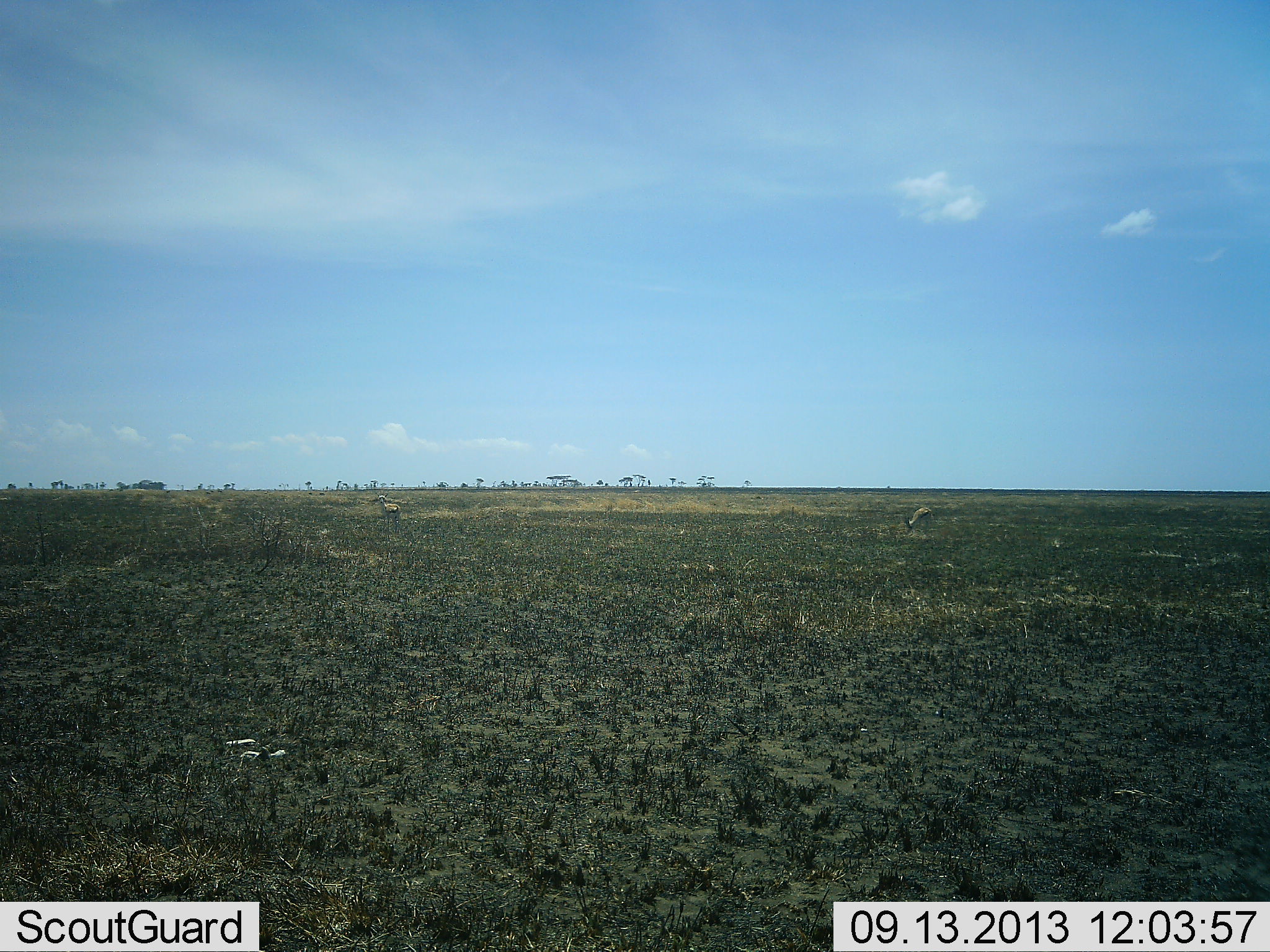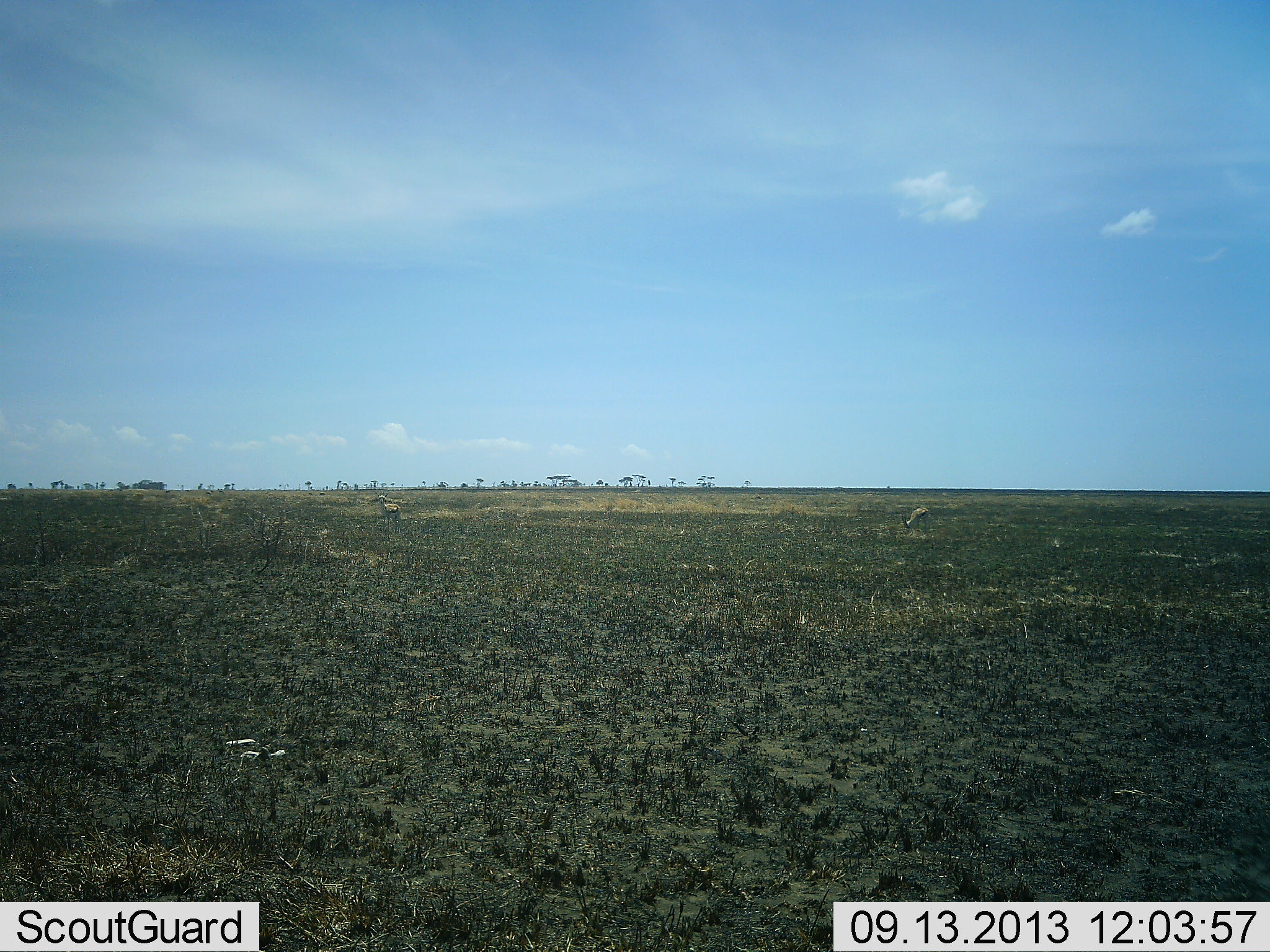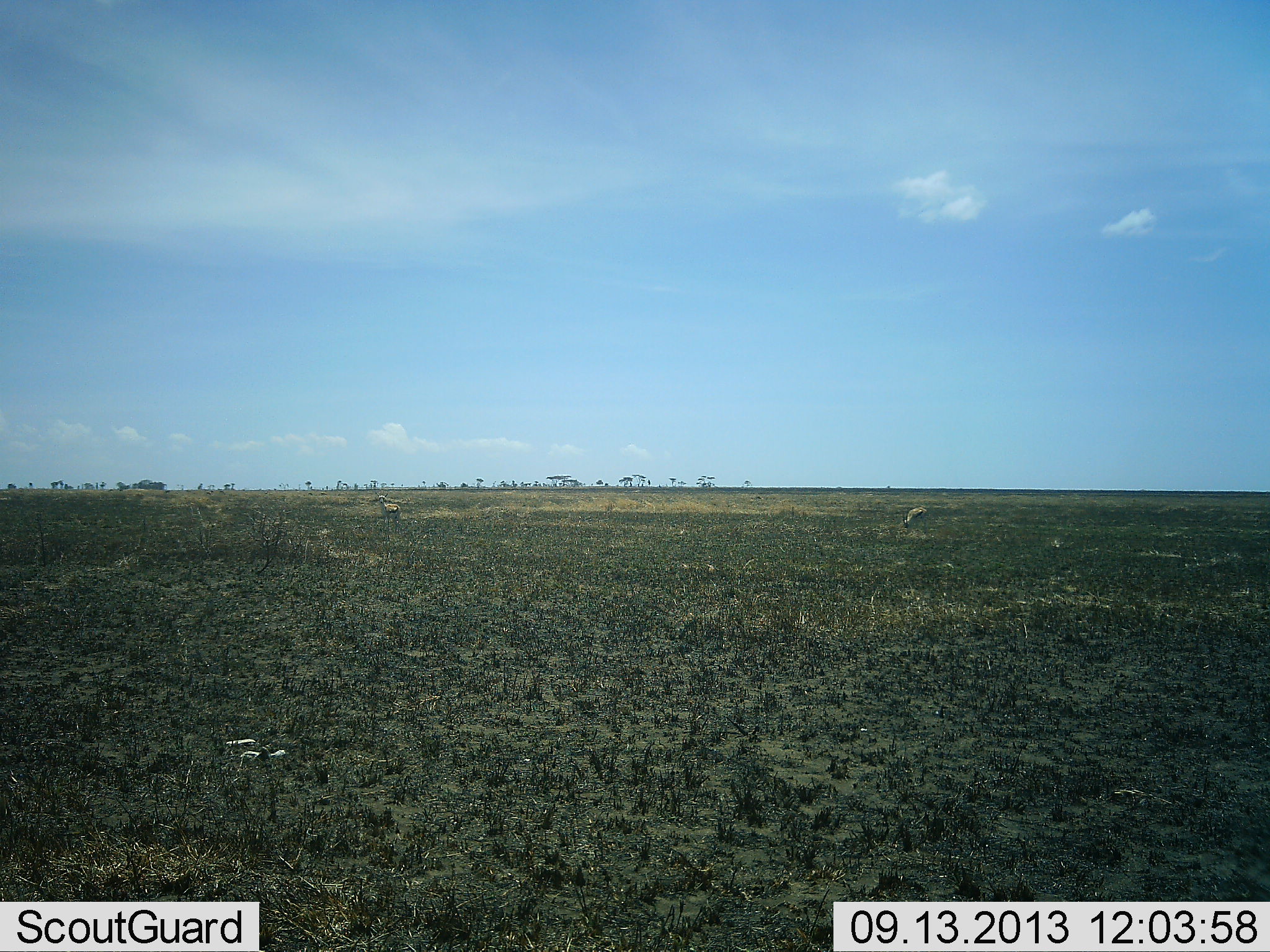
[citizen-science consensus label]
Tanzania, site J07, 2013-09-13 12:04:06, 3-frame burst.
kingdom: Animalia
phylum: Chordata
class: Mammalia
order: Artiodactyla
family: Bovidae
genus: Eudorcas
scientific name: Eudorcas thomsonii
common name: thomson's gazelle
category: gazellethomsons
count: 2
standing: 50%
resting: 0%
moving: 5%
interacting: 0%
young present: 0%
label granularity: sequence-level